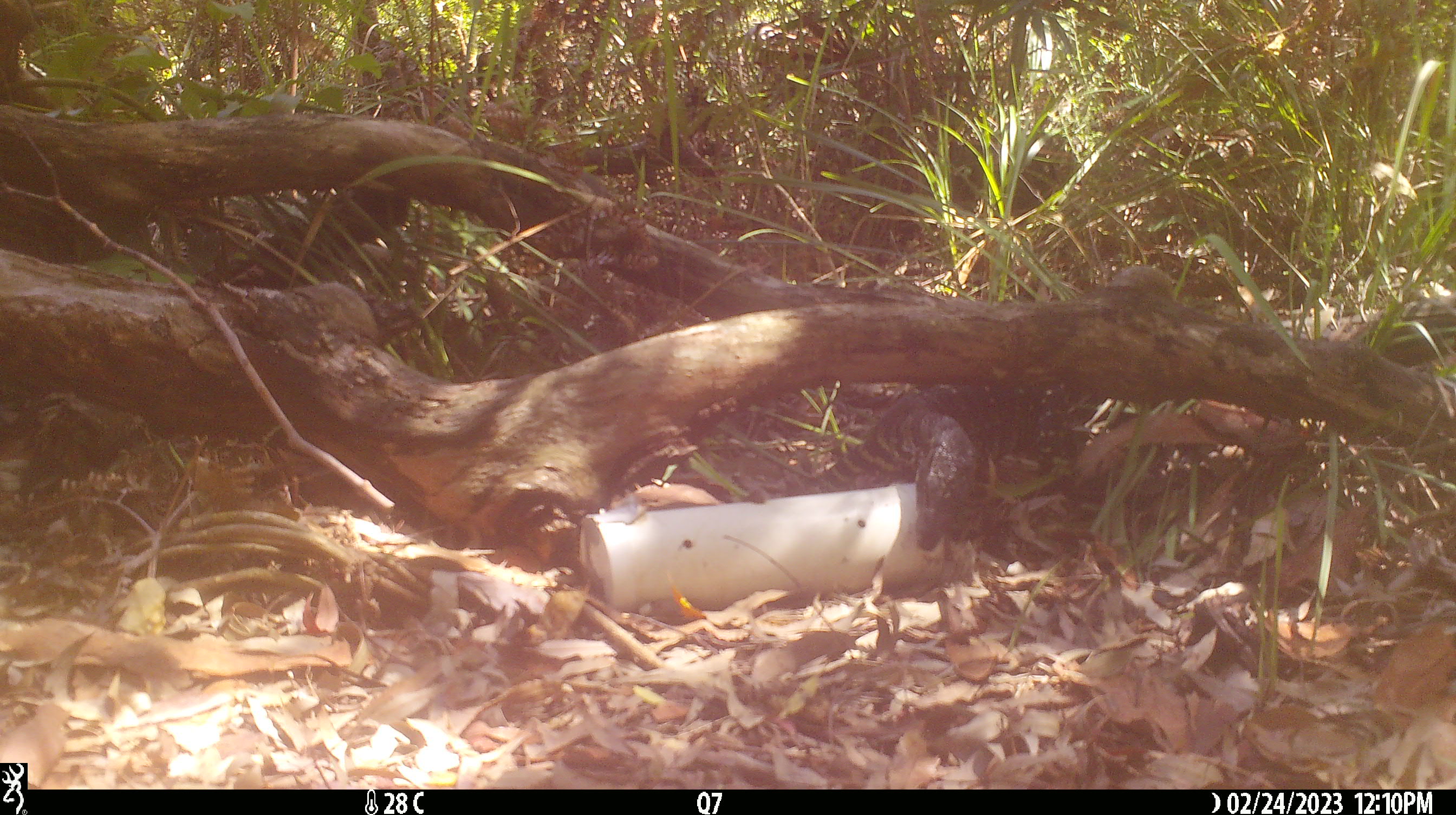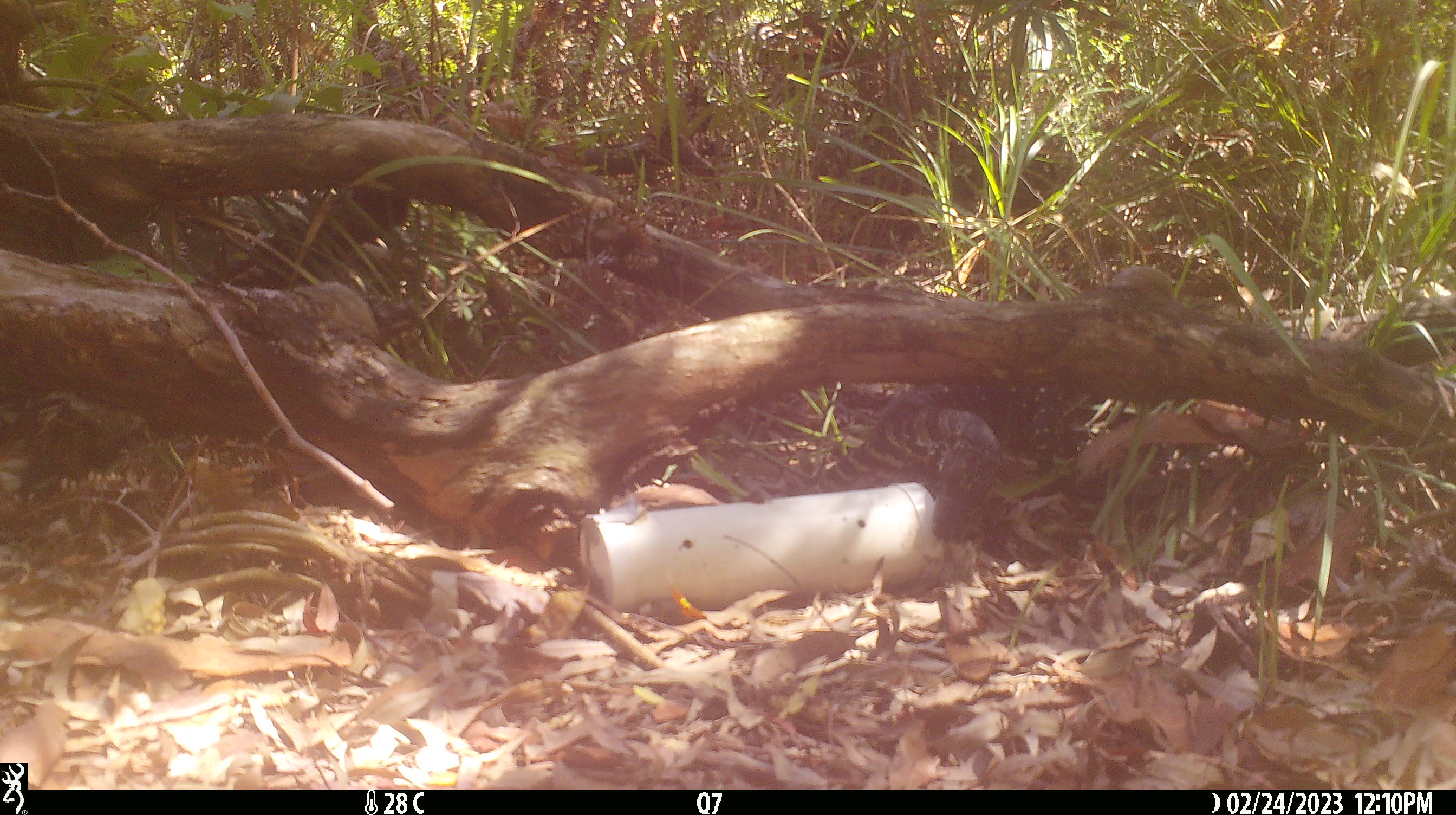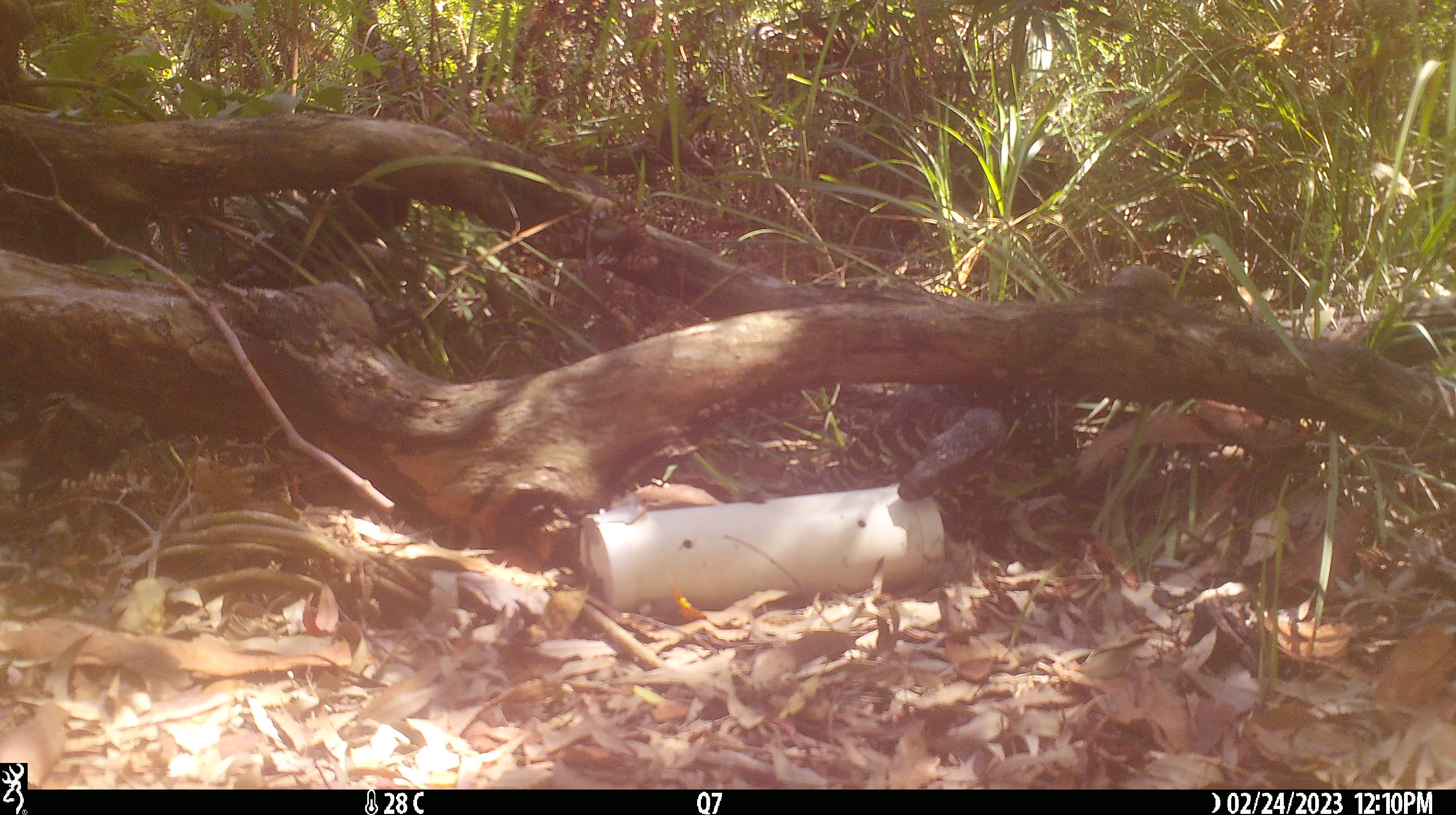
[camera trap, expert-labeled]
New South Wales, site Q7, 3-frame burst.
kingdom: Animalia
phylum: Chordata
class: Reptilia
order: Squamata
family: Varanidae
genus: Varanus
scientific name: Varanus varius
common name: lace monitor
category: goanna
Goanna (lace monitor) (Varanus varius).